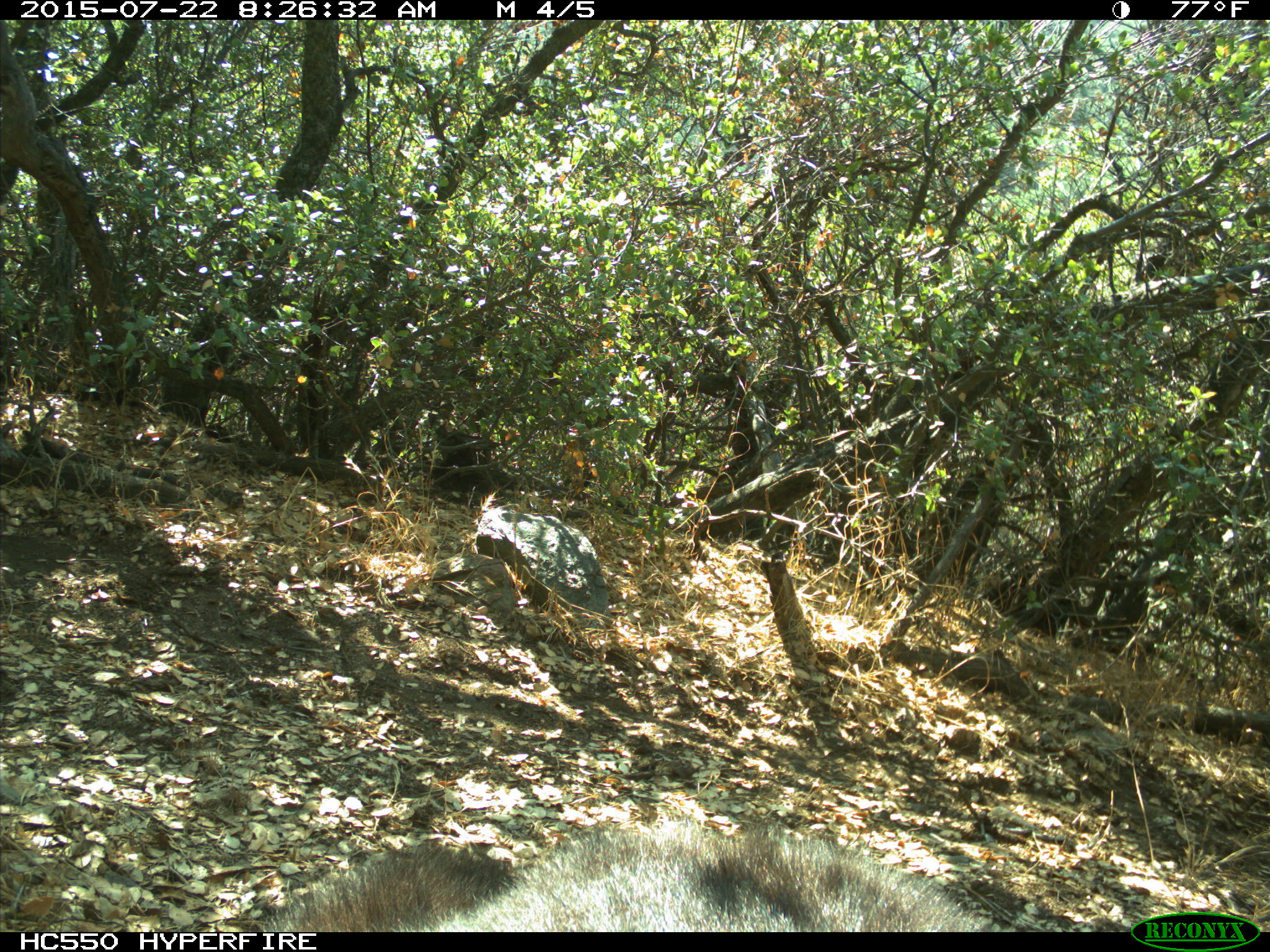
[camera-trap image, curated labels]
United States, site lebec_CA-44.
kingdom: Animalia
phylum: Chordata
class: Mammalia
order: Carnivora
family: Ursidae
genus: Ursus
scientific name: Ursus americanus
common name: american black bear